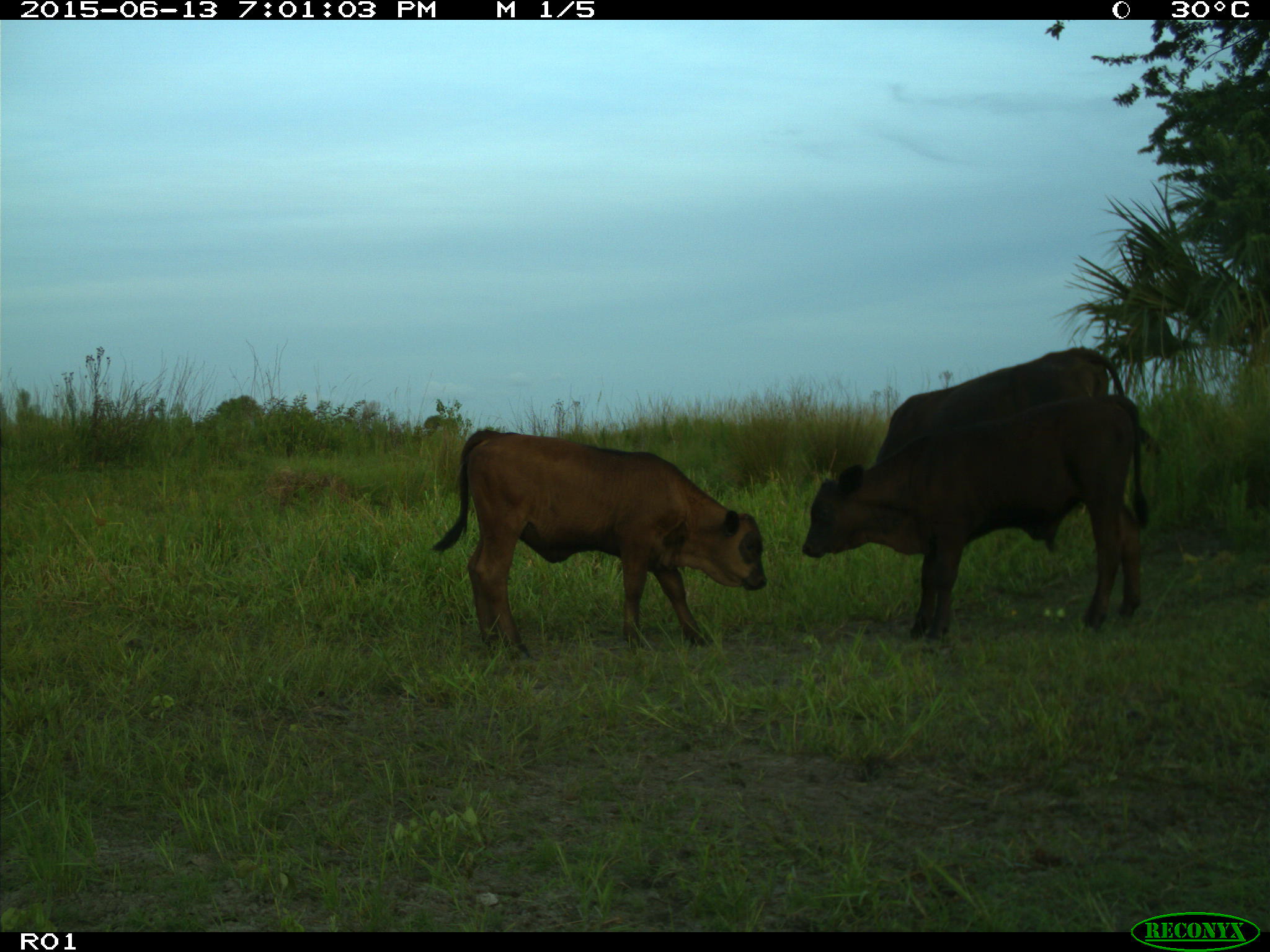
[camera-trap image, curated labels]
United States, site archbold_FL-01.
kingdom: Animalia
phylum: Chordata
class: Mammalia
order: Artiodactyla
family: Bovidae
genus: Bos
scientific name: Bos taurus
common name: domestic cow